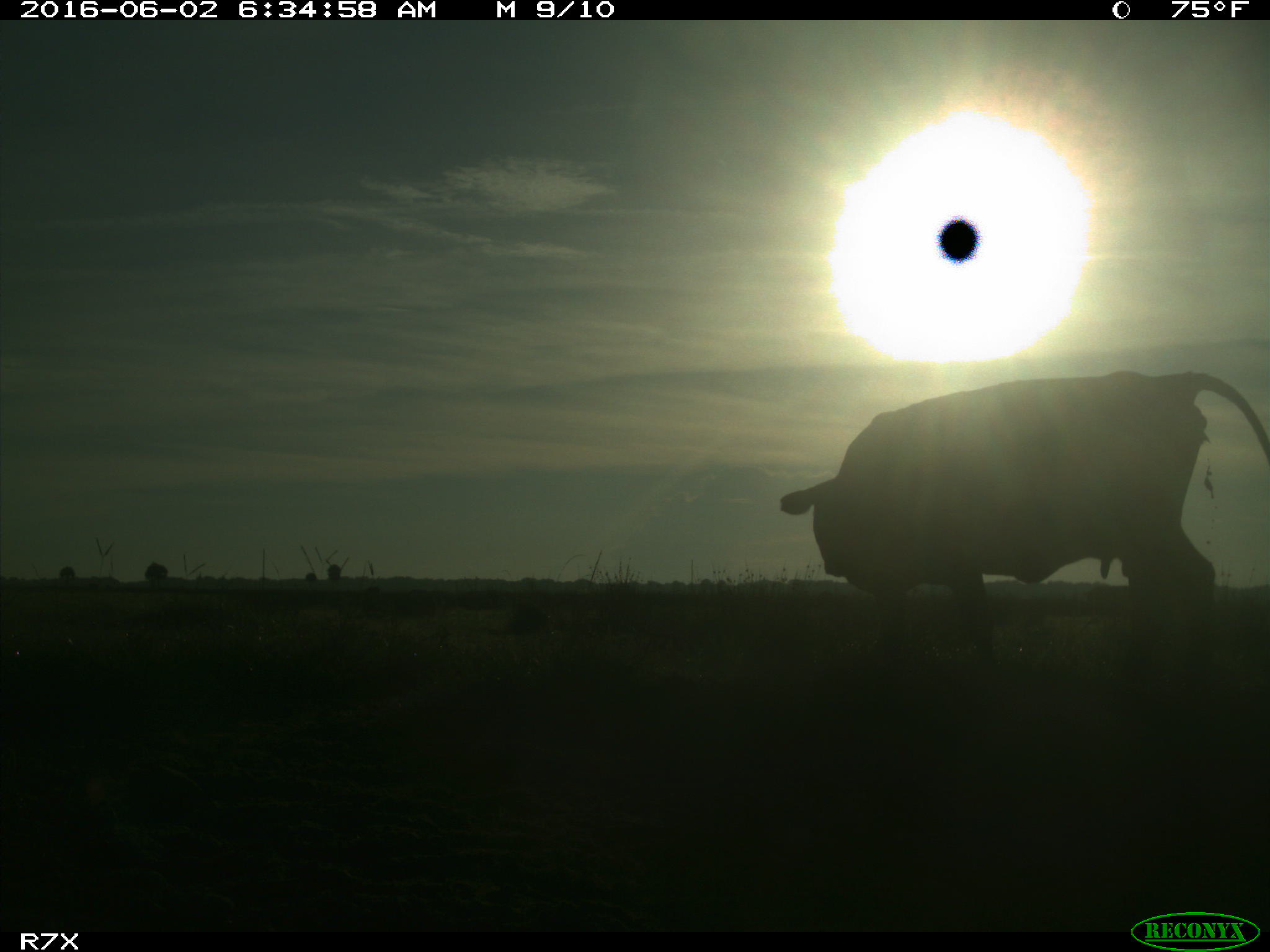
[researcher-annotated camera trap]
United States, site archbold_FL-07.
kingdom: Animalia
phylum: Chordata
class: Mammalia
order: Artiodactyla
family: Bovidae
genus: Bos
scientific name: Bos taurus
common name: domestic cow